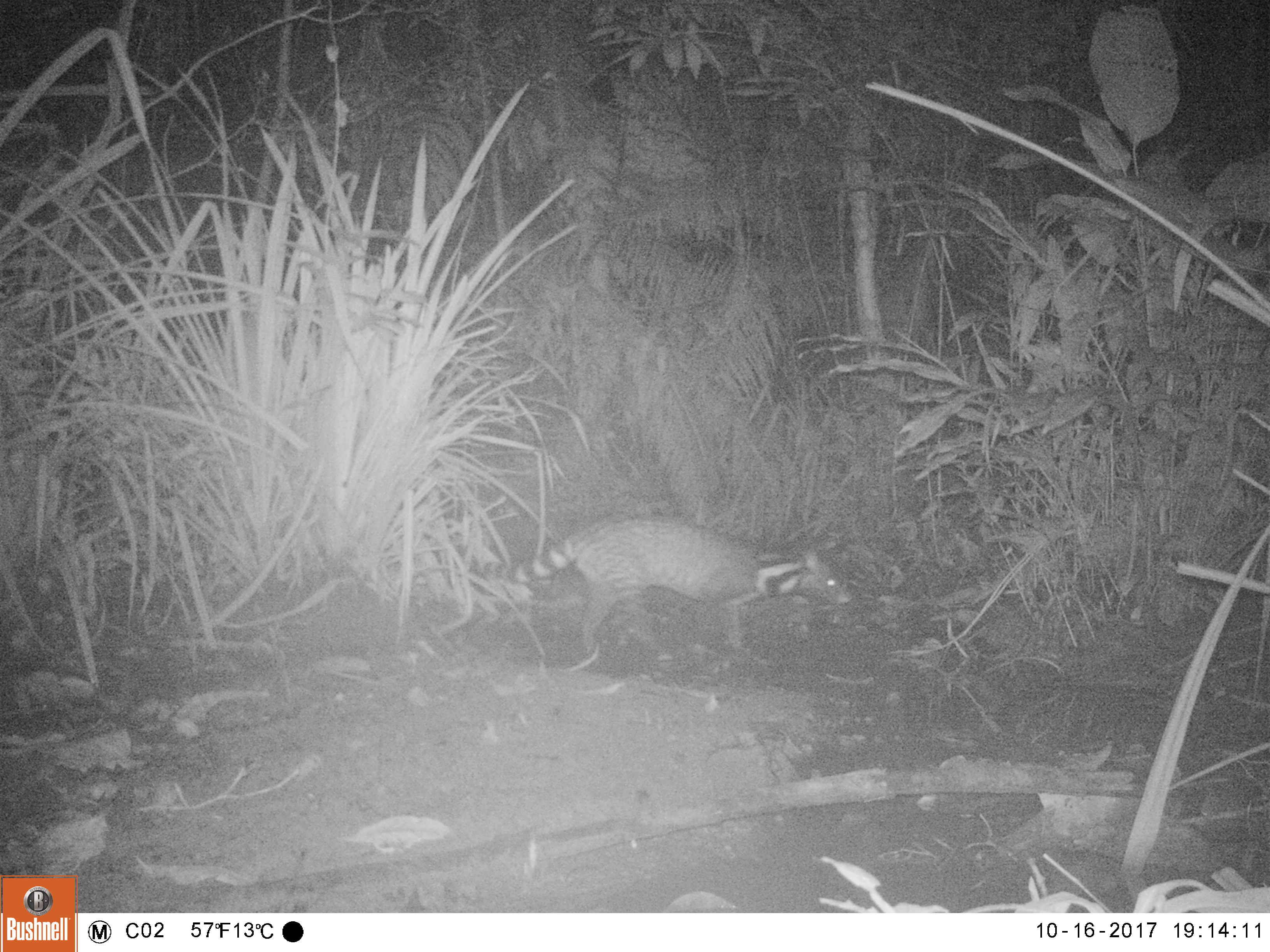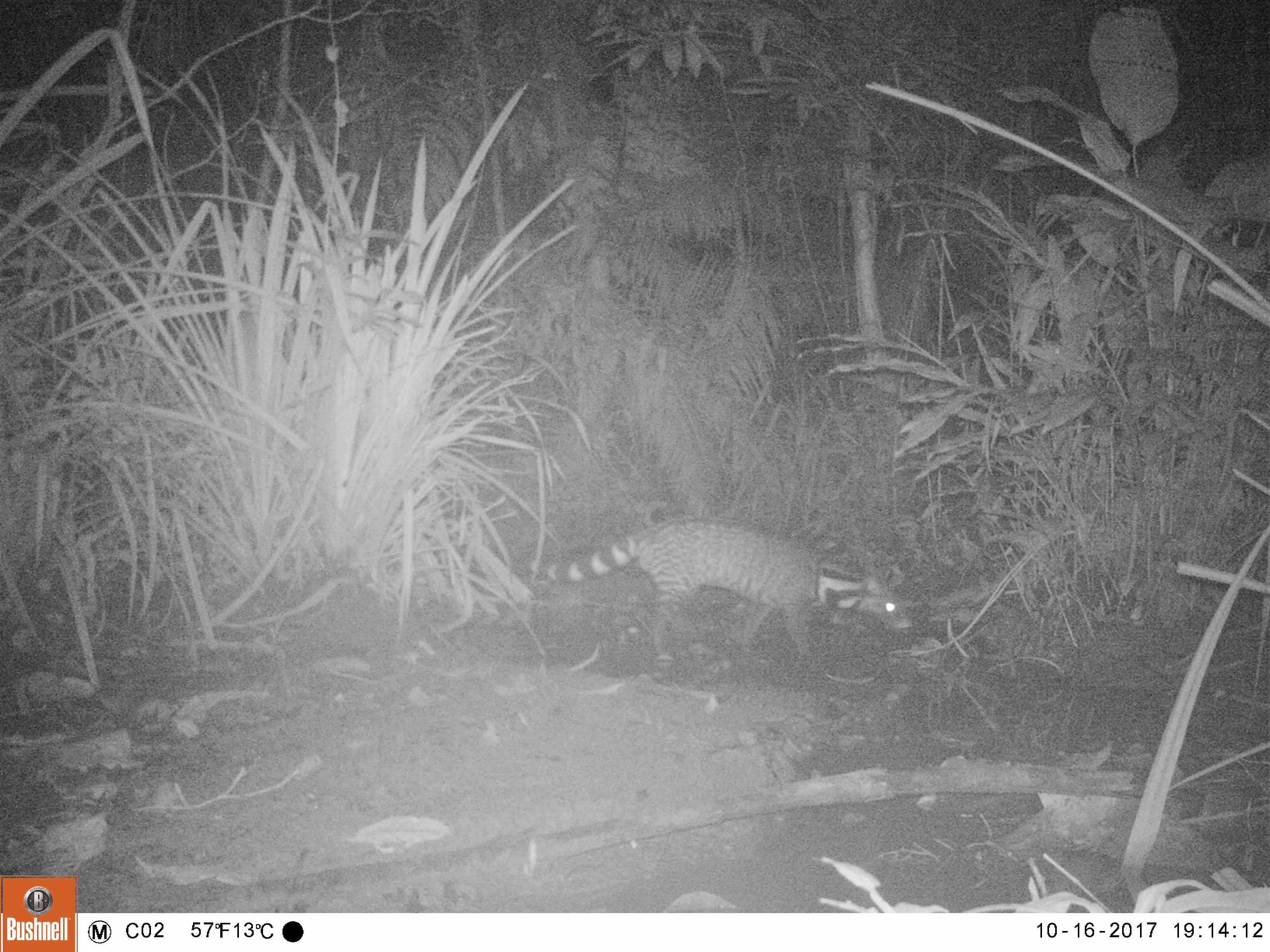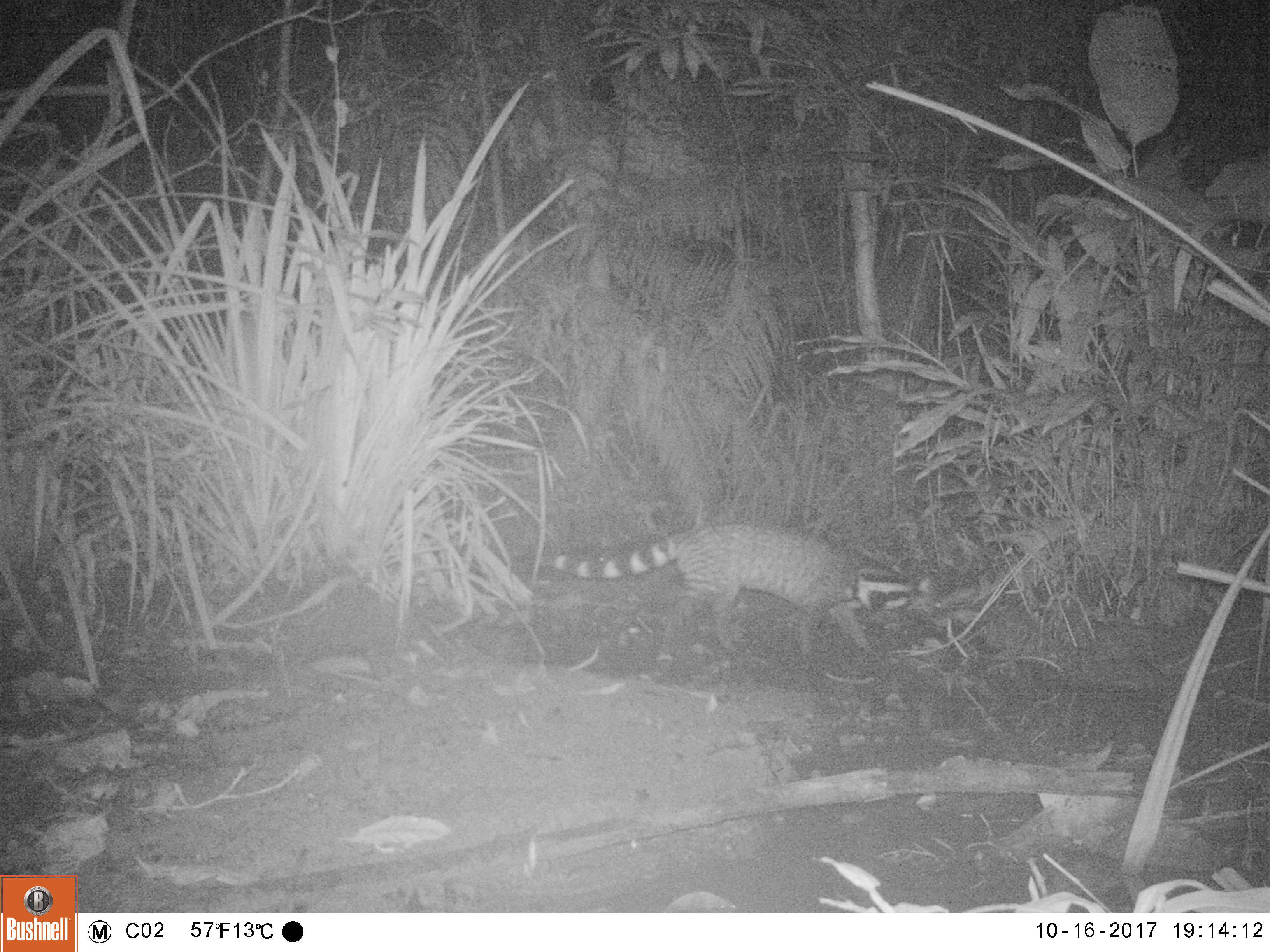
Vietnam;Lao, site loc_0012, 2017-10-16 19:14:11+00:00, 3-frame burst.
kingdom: Animalia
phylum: Chordata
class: Mammalia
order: Carnivora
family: Viverridae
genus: Viverra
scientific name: Viverra zibetha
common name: large indian civet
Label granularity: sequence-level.